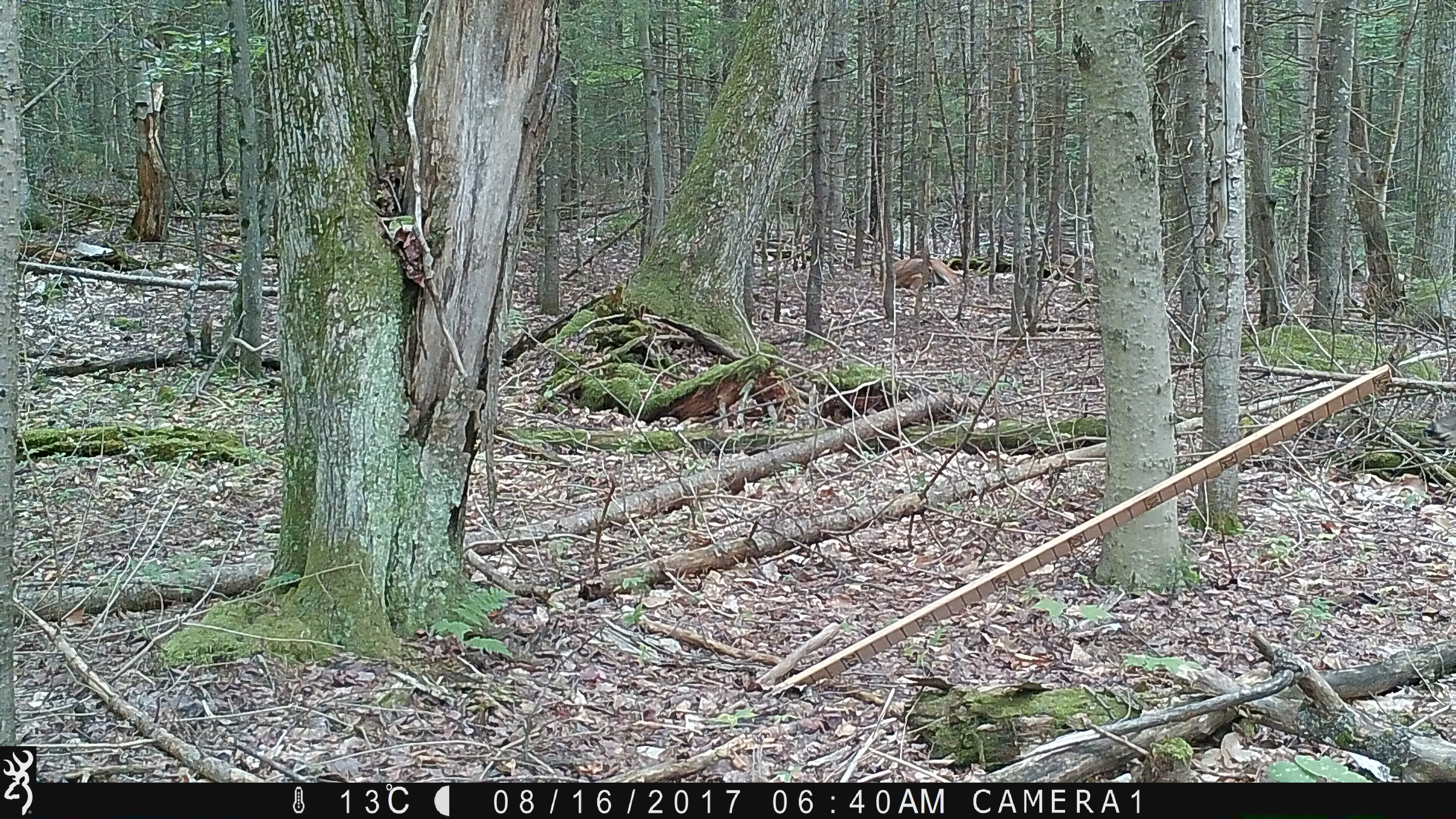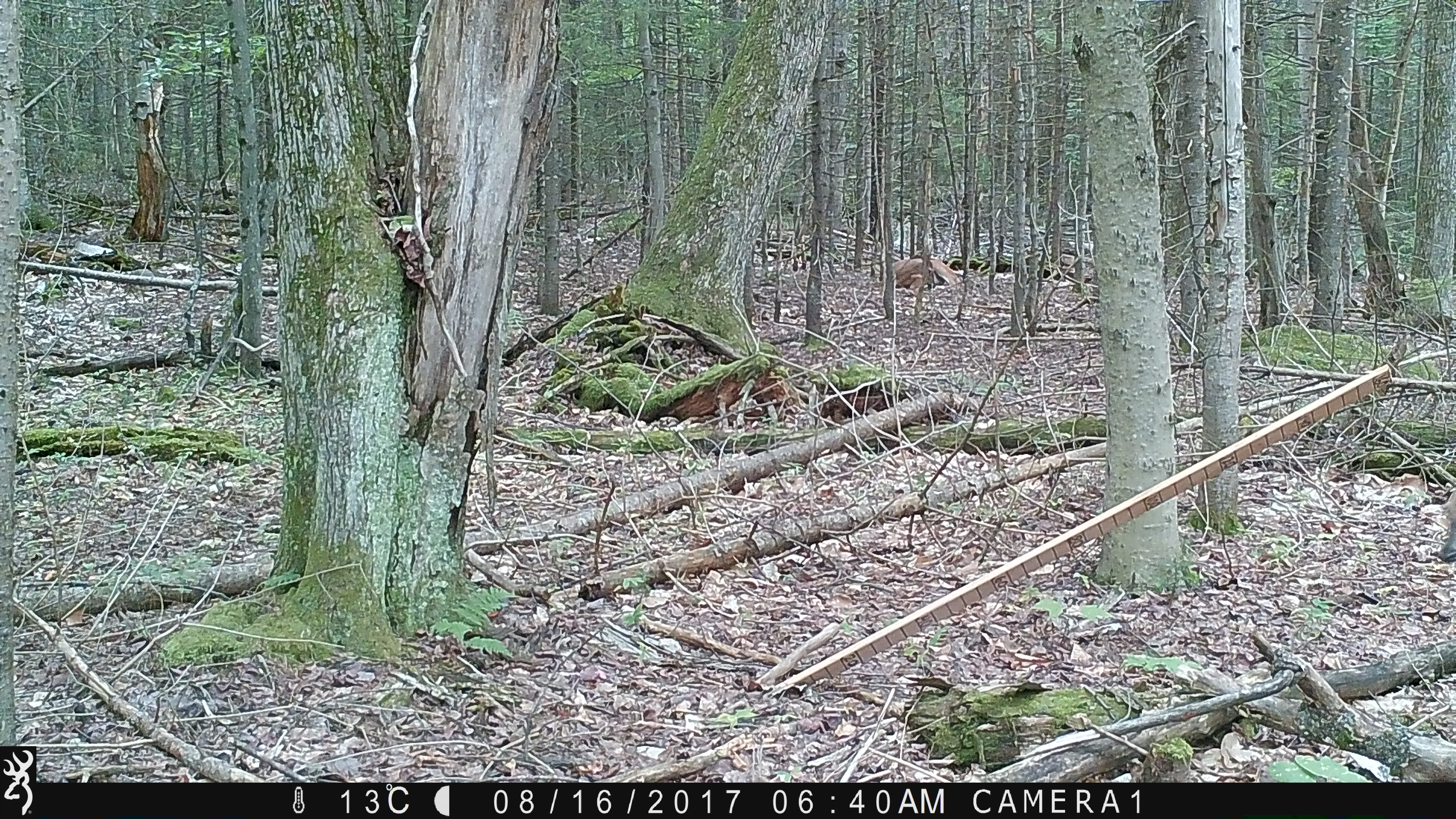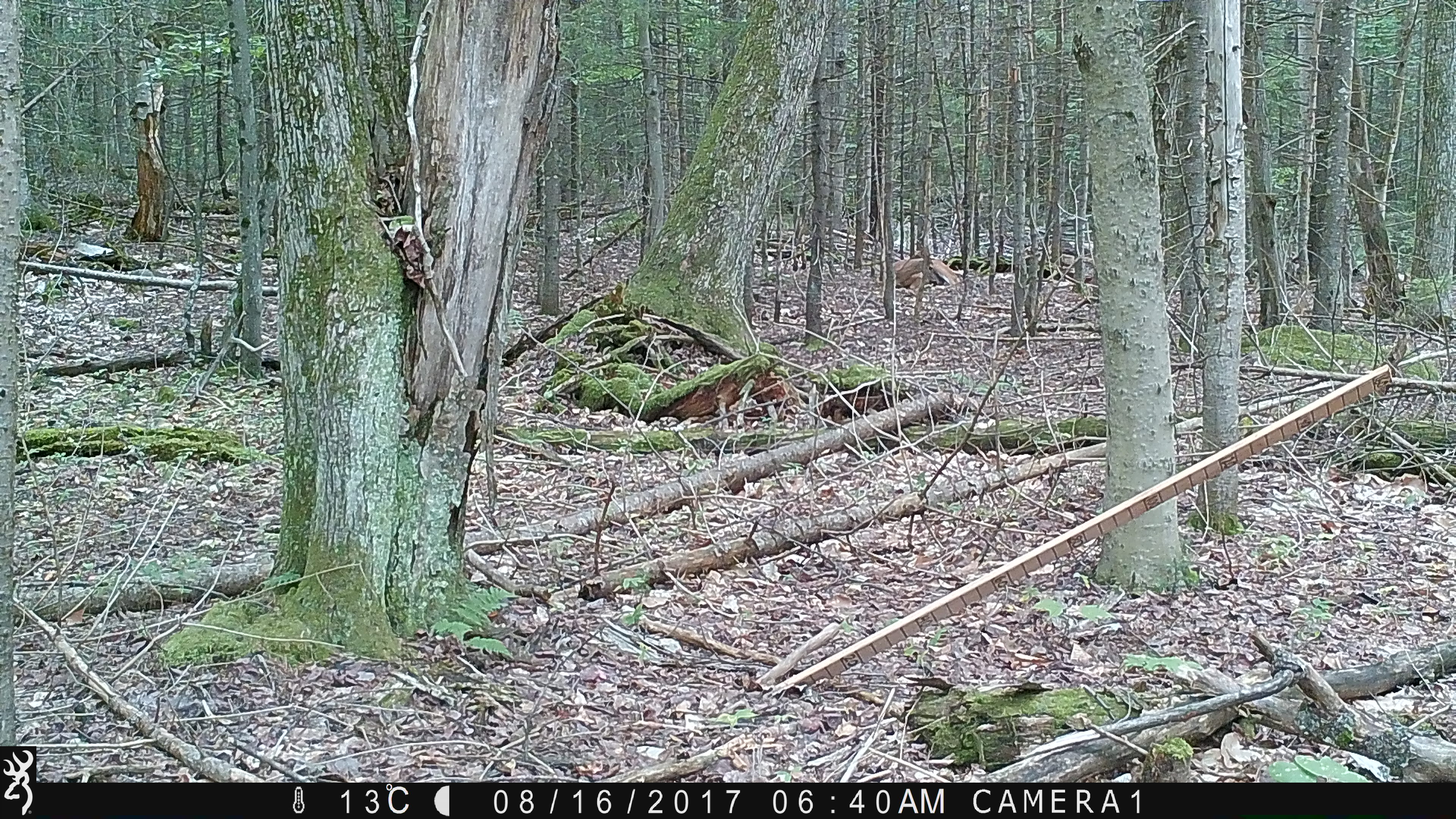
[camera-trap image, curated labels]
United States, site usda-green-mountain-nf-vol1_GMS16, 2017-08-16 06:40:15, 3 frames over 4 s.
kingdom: Animalia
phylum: Chordata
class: Mammalia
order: Artiodactyla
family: Cervidae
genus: Odocoileus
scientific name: Odocoileus virginianus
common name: white-tailed deer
White-tailed deer (Odocoileus virginianus).